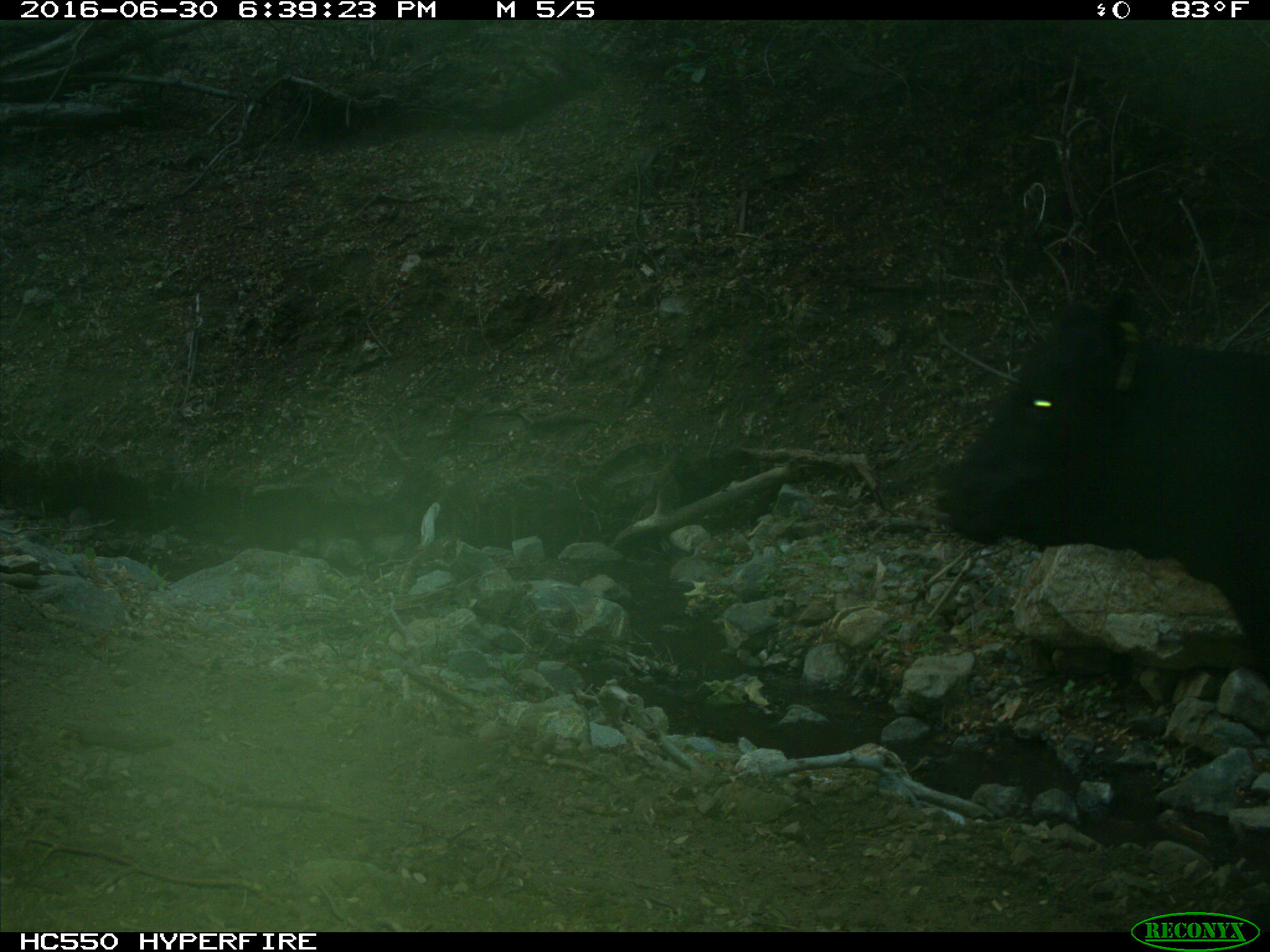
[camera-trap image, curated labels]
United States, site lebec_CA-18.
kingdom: Animalia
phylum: Chordata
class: Mammalia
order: Artiodactyla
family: Bovidae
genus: Bos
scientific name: Bos taurus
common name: domestic cow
Bos taurus (domestic cow).